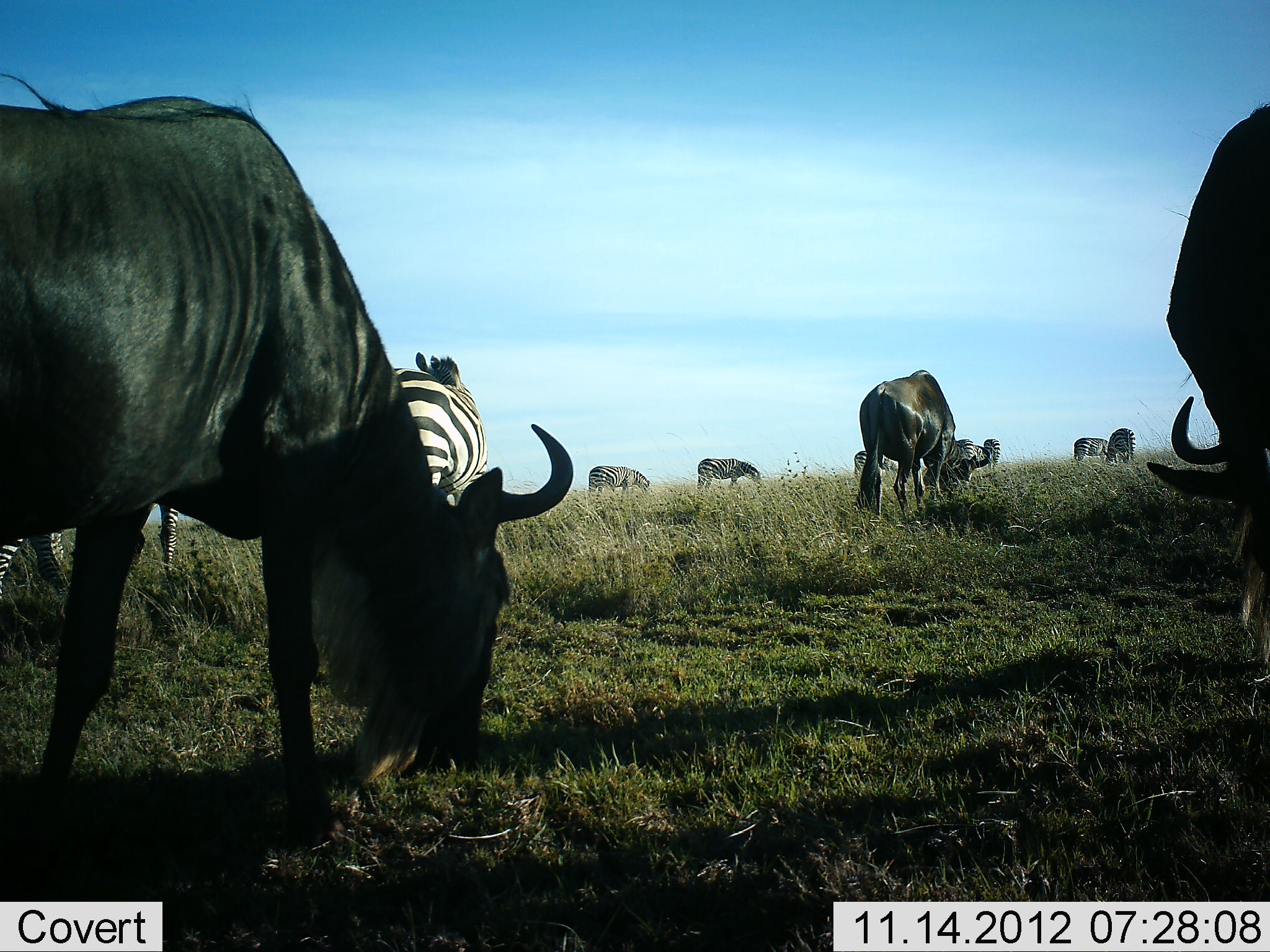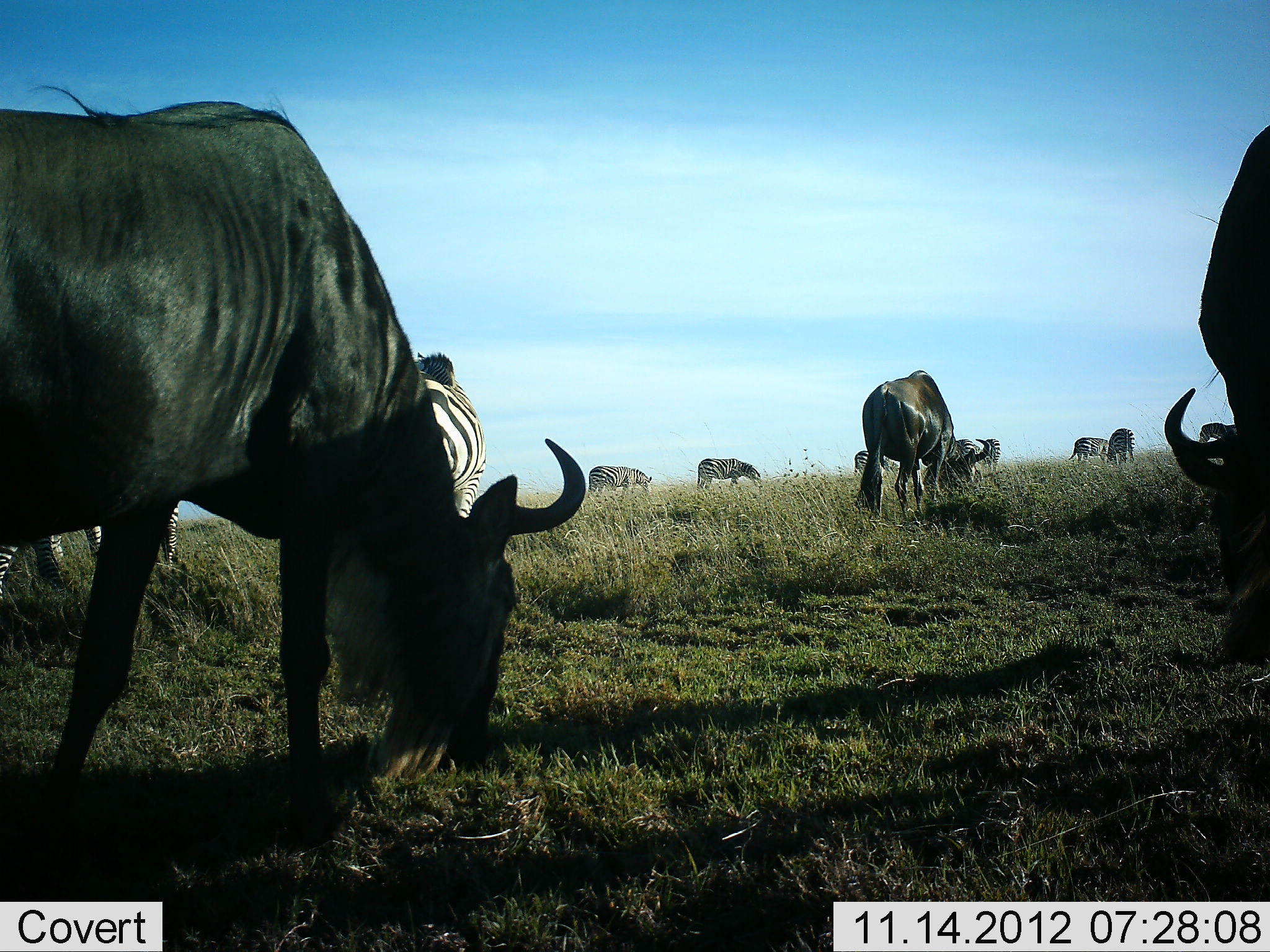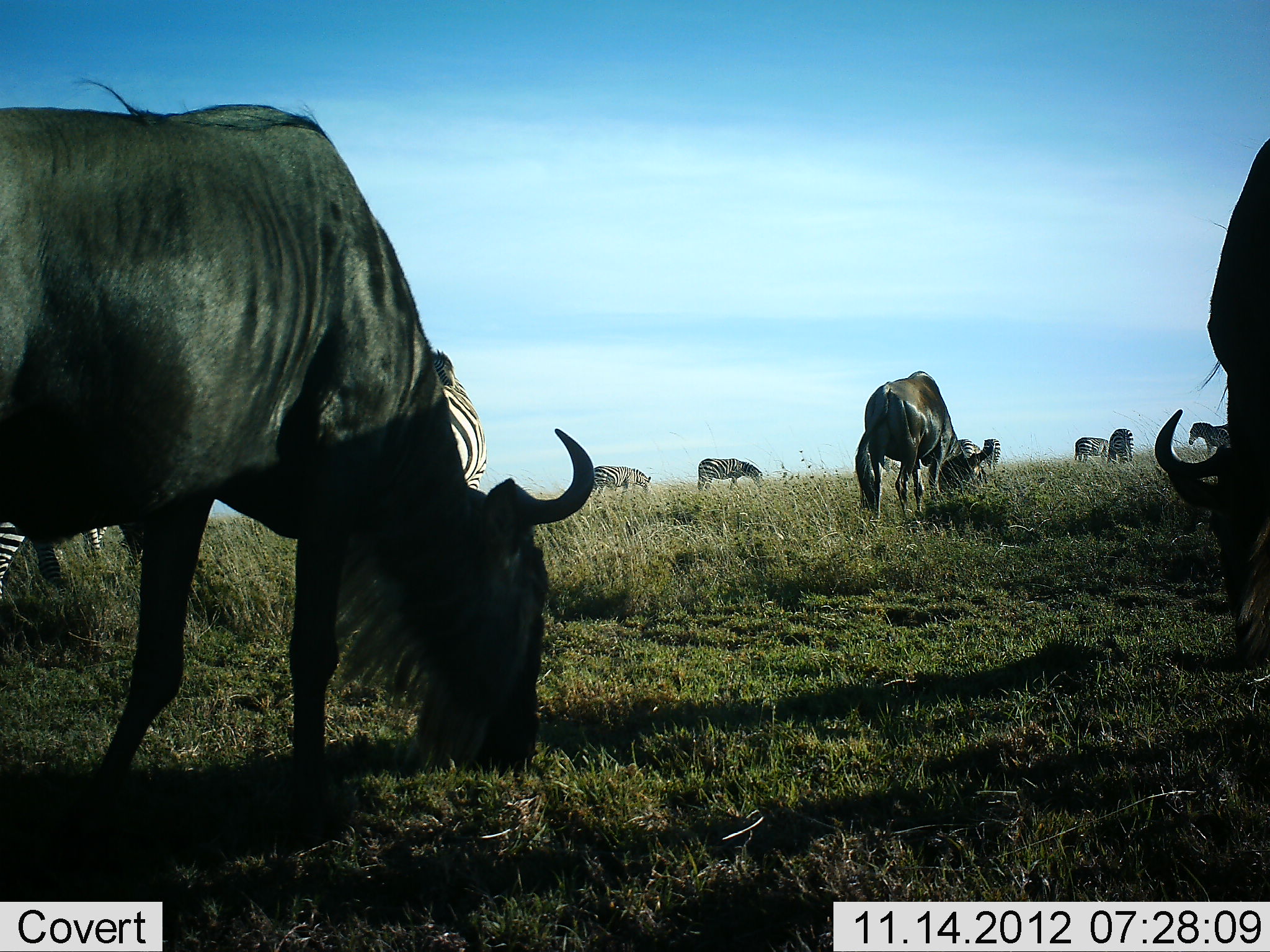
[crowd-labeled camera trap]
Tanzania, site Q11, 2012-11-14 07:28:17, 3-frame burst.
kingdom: Animalia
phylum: Chordata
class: Mammalia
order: Artiodactyla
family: Bovidae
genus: Connochaetes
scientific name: Connochaetes taurinus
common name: blue wildebeest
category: wildebeest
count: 3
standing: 8%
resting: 0%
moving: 17%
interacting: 0%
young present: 0%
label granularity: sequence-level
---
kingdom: Animalia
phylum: Chordata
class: Mammalia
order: Perissodactyla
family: Equidae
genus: Equus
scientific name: Equus quagga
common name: plains zebra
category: zebra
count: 9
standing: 30%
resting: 0%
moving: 10%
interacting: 0%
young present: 0%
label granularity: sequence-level